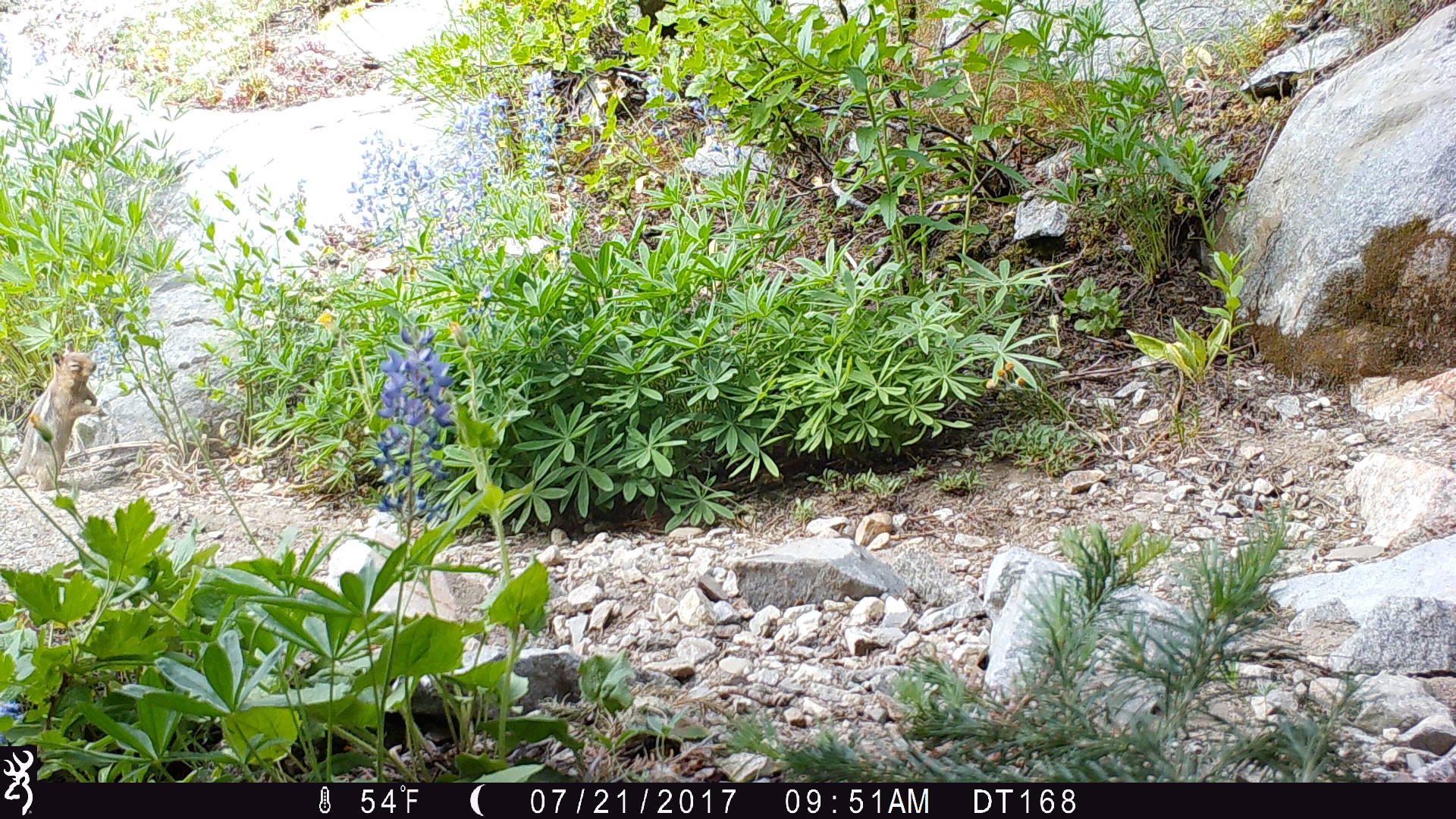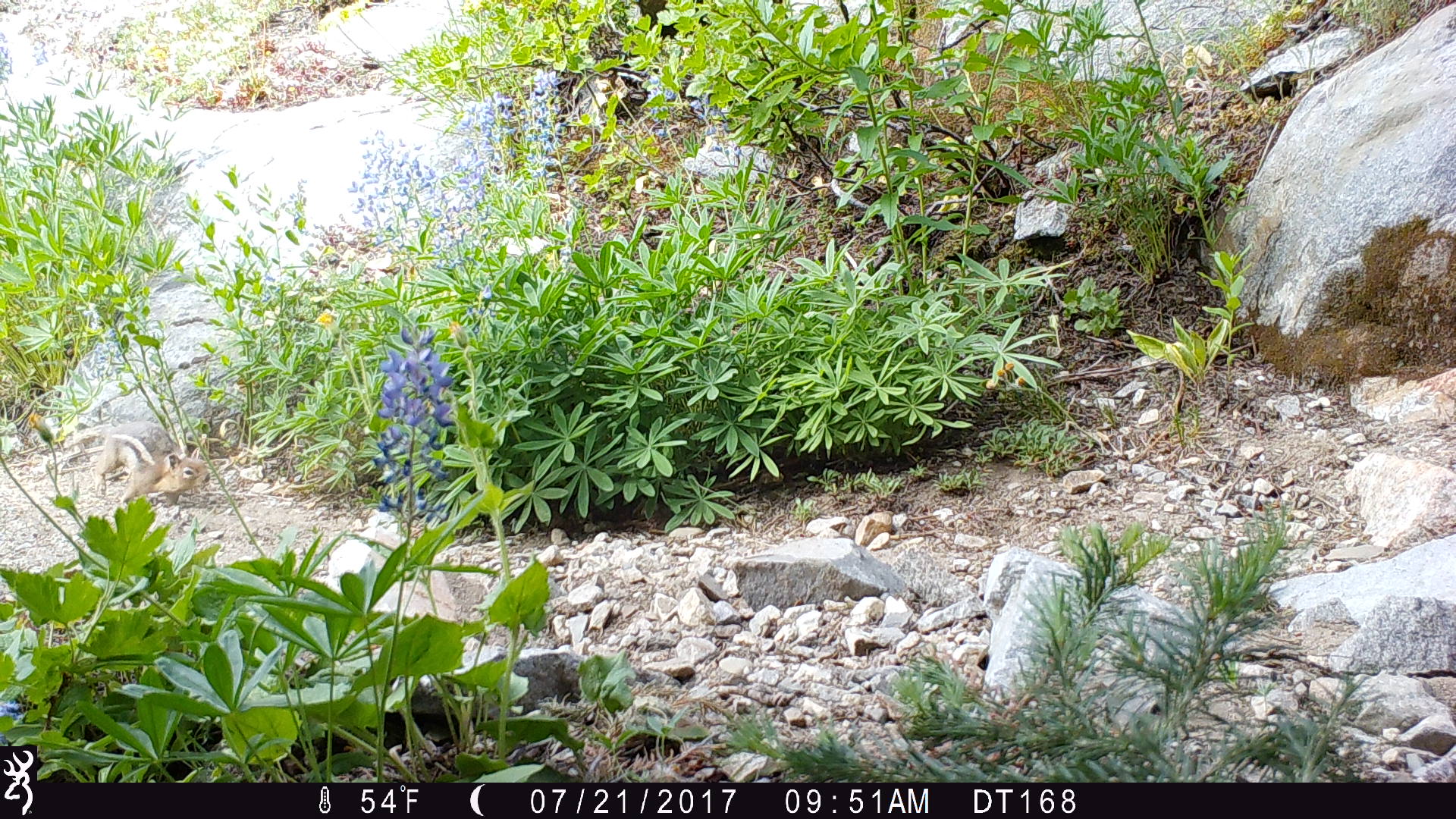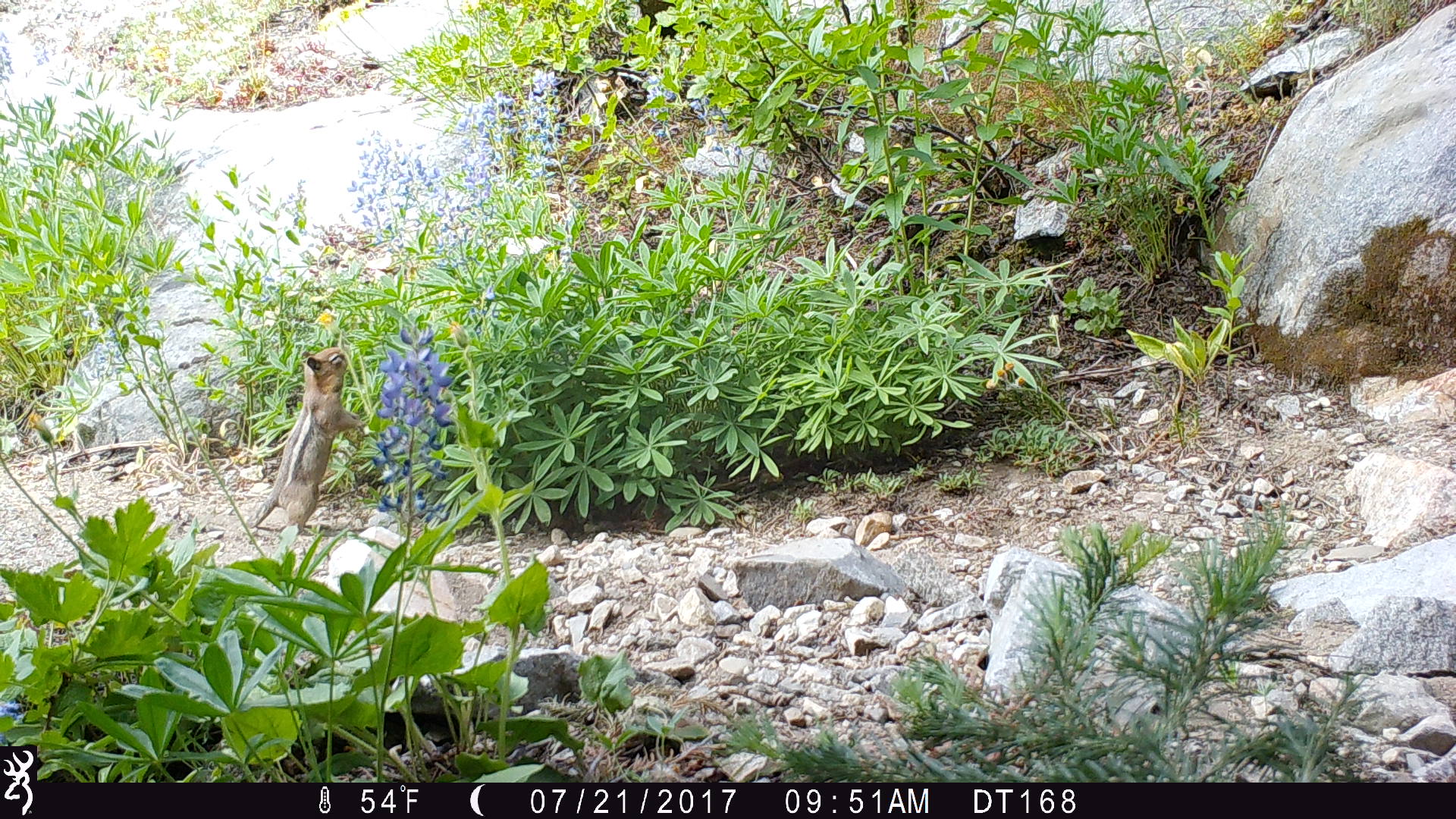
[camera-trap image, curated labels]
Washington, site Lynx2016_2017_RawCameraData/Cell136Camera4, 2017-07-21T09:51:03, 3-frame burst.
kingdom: Animalia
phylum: Chordata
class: Mammalia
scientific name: Mammalia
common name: small mammal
Small mammal (Mammalia). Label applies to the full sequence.